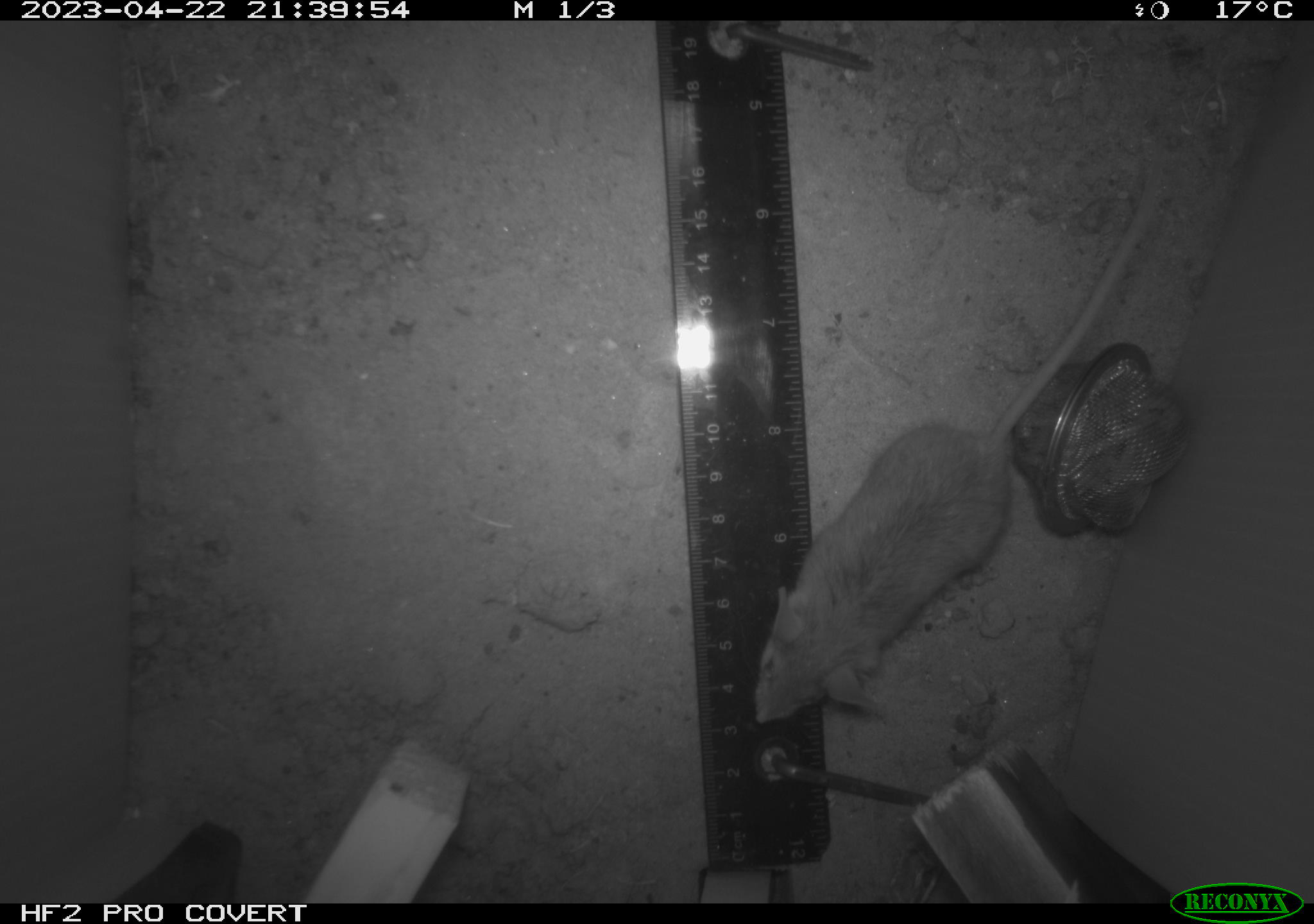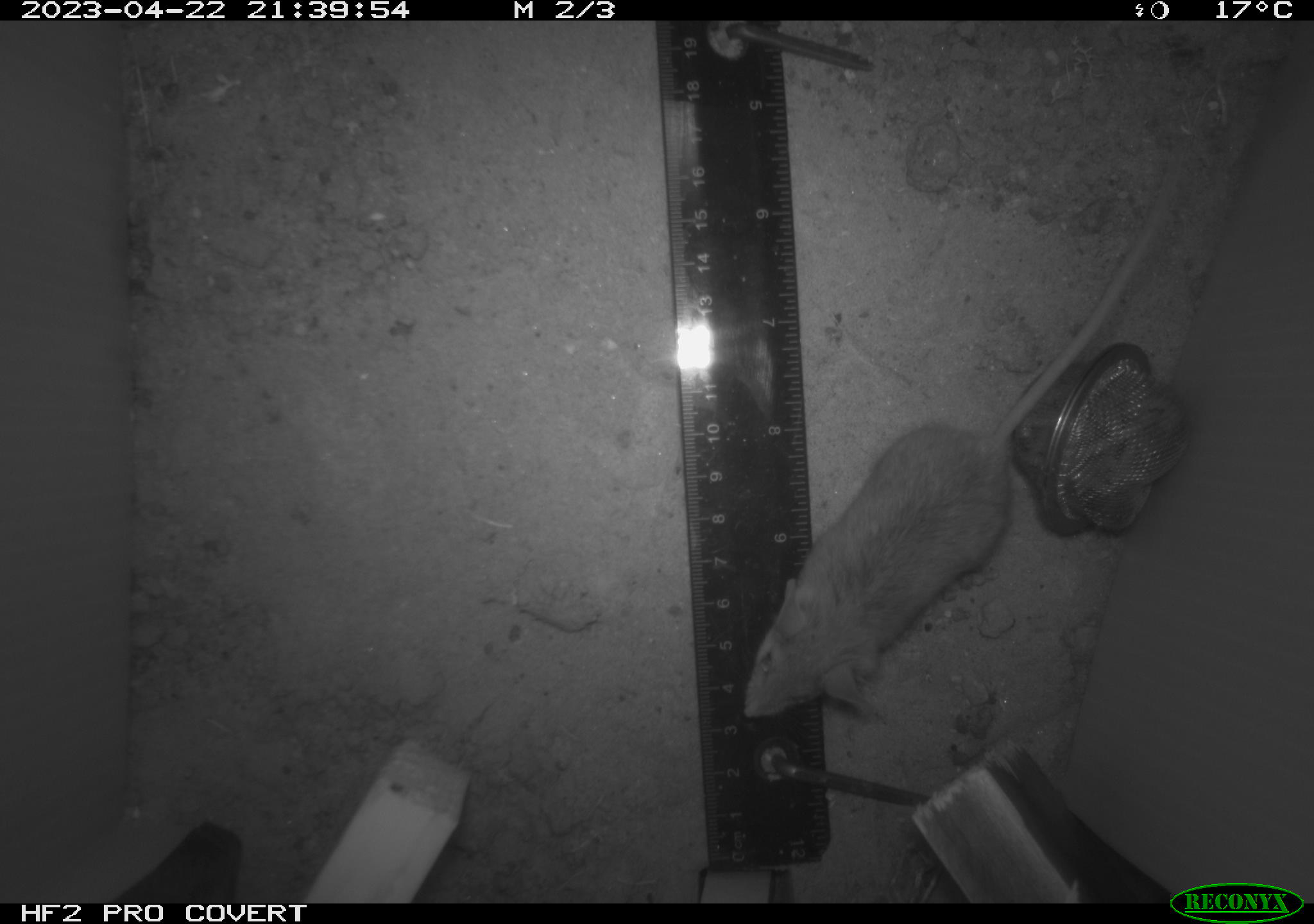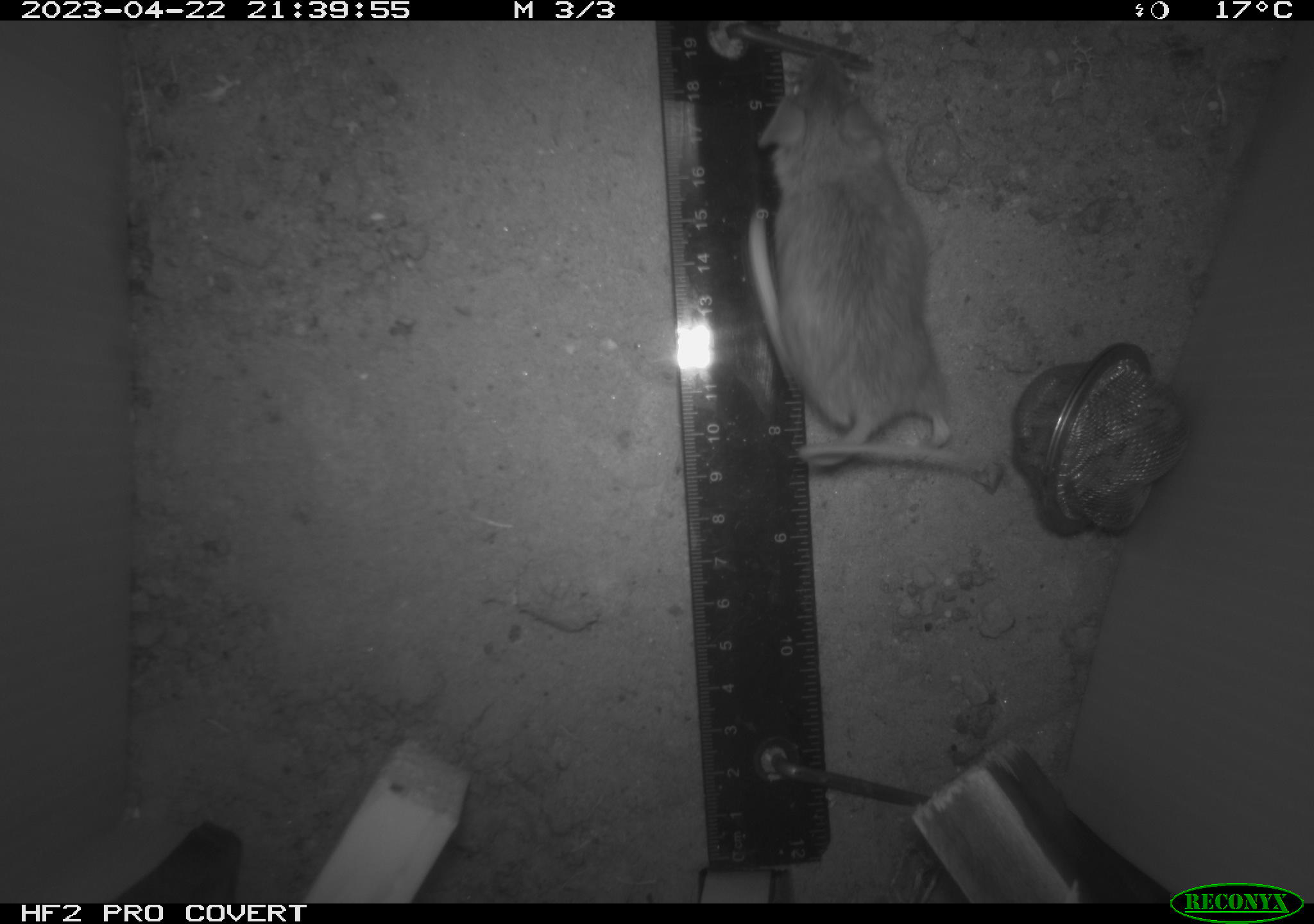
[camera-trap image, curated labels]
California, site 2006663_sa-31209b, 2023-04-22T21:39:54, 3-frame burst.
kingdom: Animalia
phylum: Chordata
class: Mammalia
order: Rodentia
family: Cricetidae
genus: Peromyscus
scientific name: Peromyscus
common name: deer mice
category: peromyscus species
Peromyscus species (deer mice) (Peromyscus).